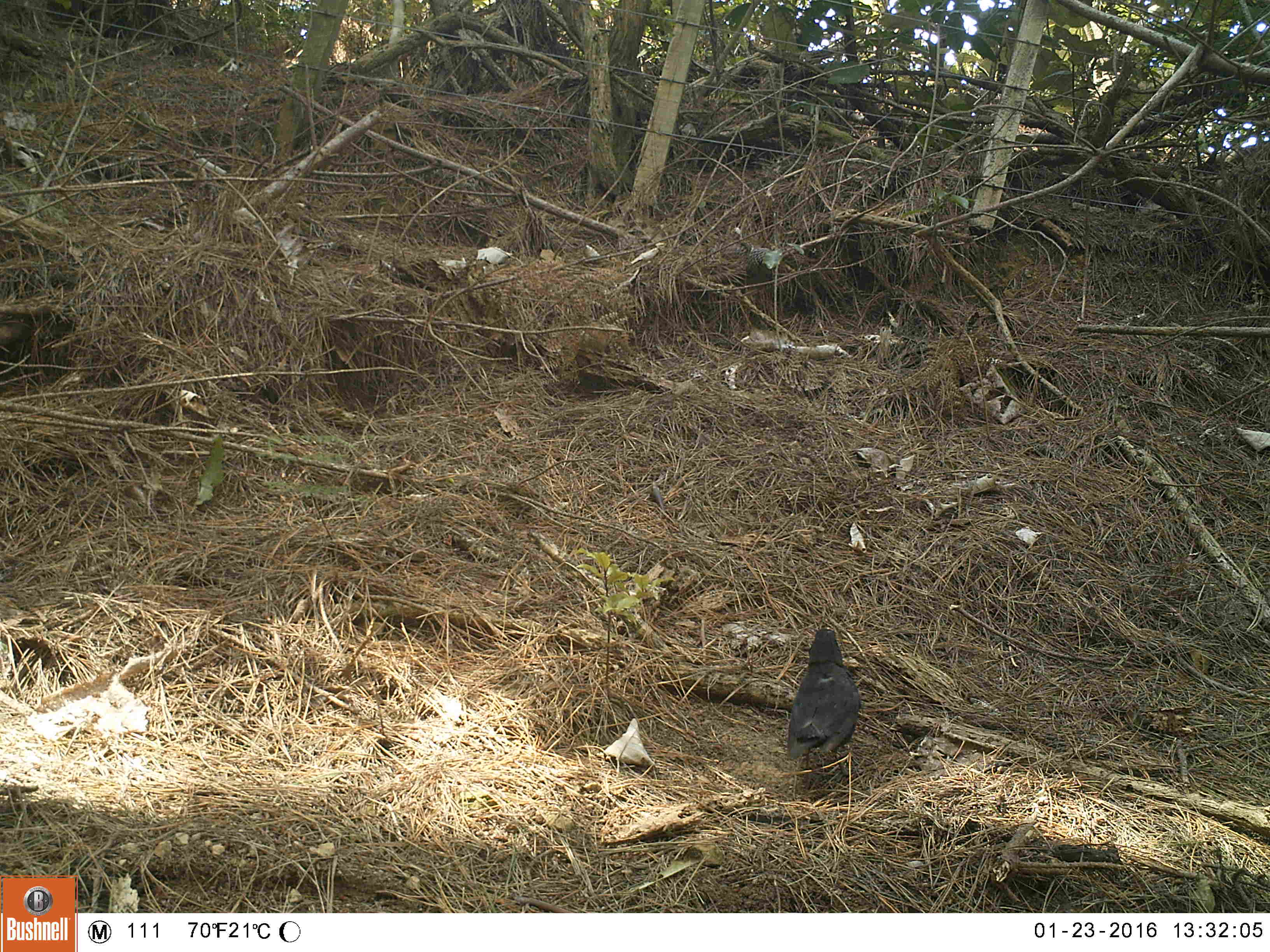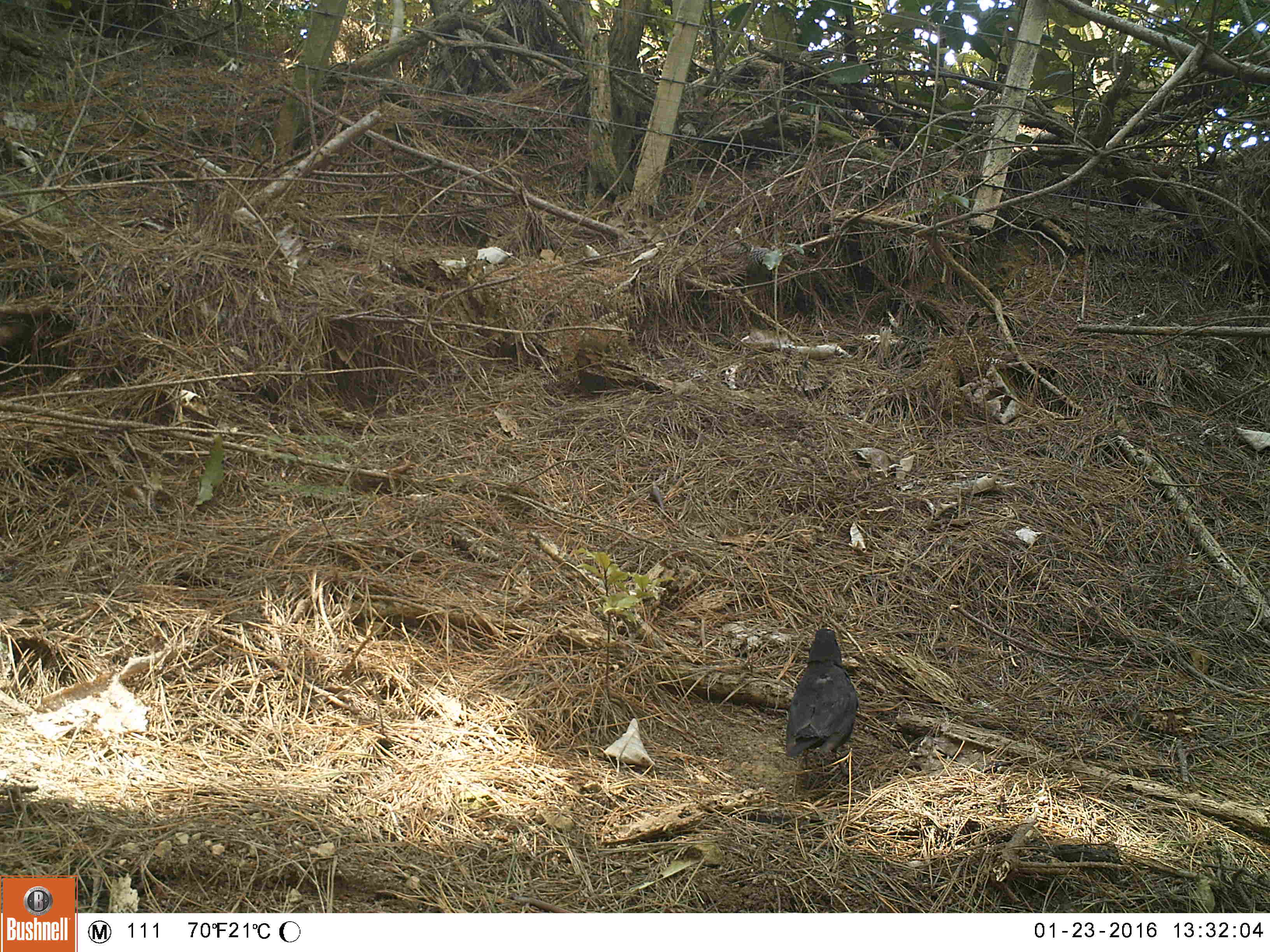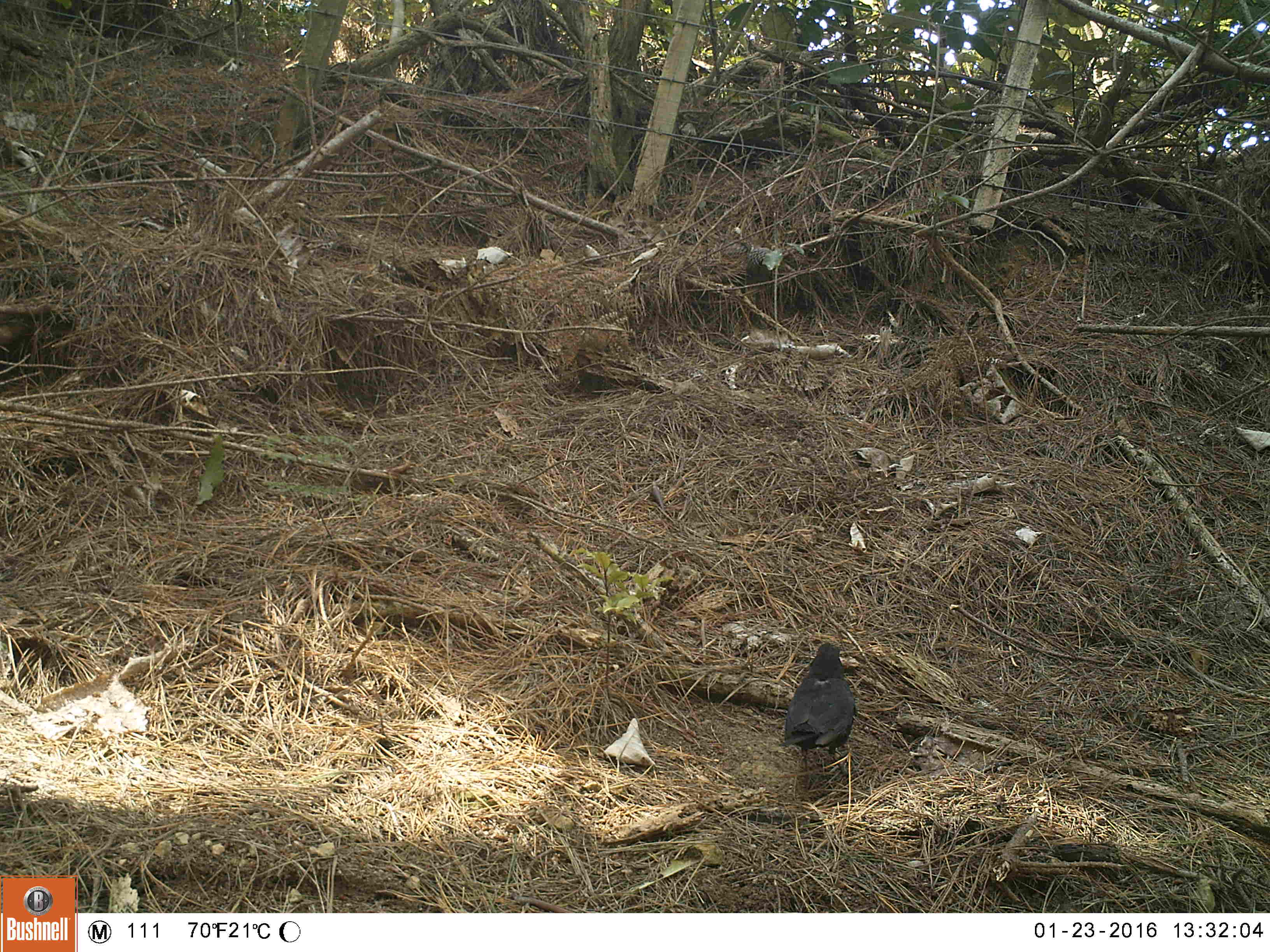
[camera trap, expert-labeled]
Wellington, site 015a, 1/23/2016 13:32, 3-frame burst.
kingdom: Animalia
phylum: Chordata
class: Aves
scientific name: Aves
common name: bird